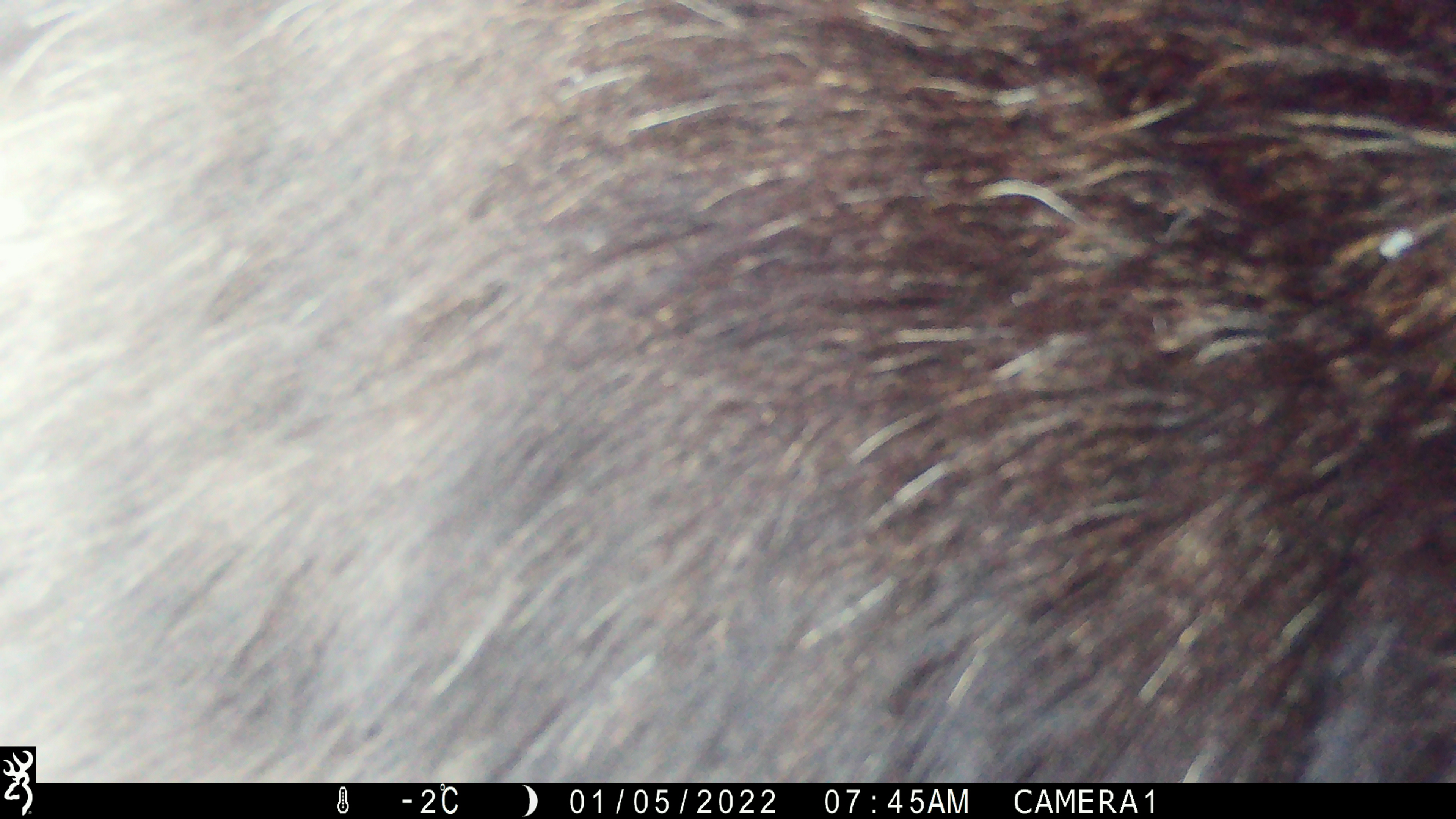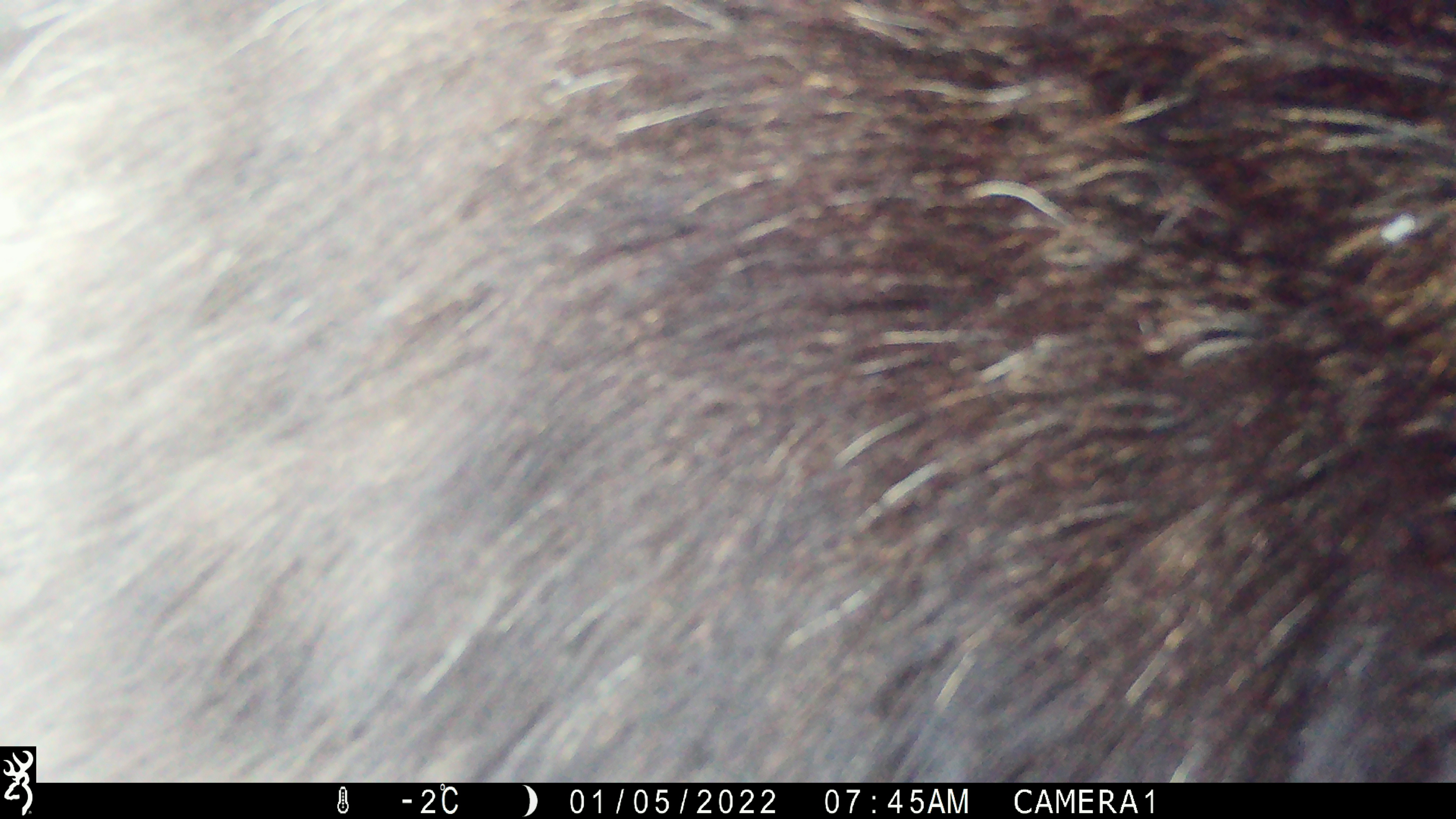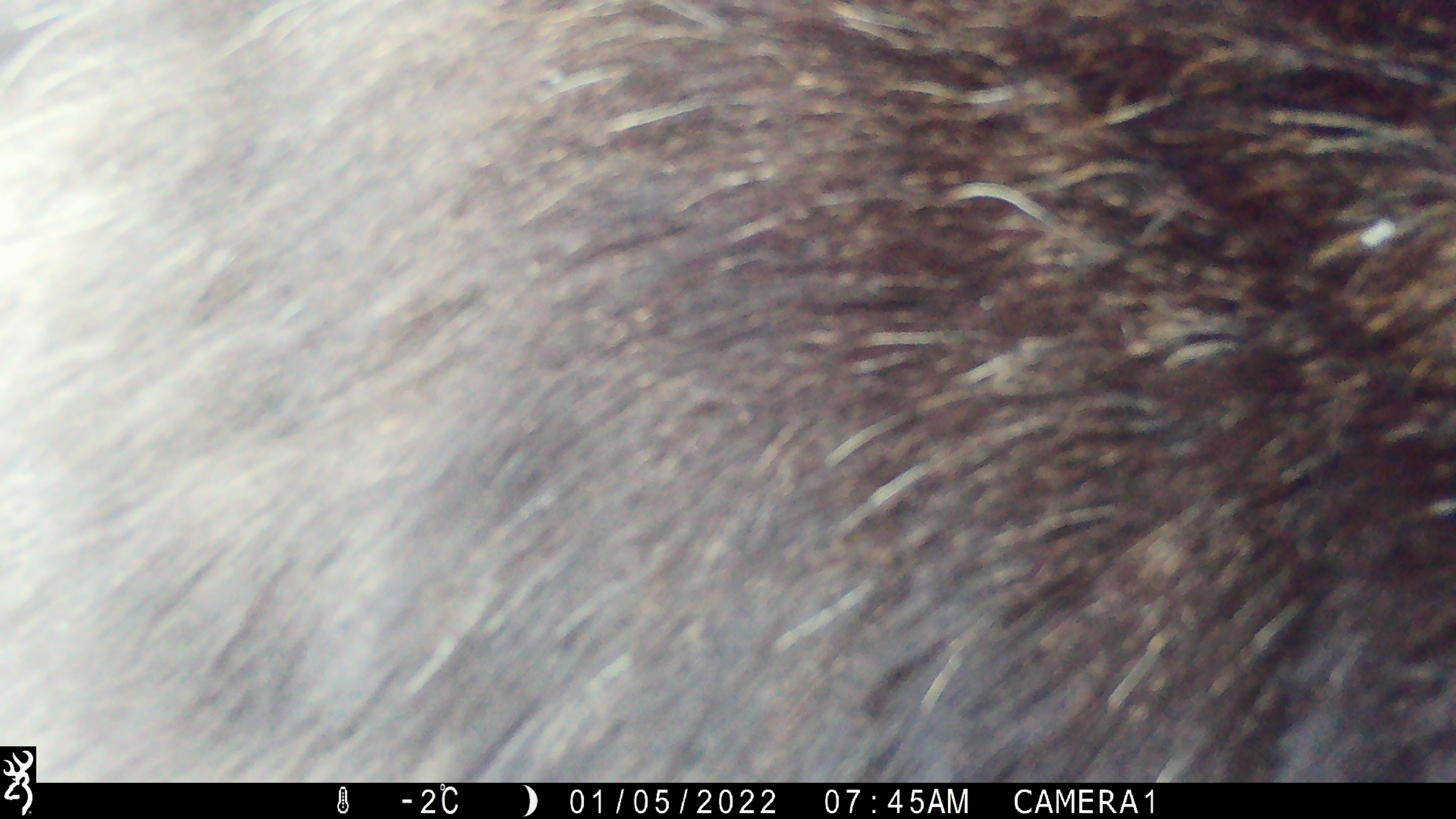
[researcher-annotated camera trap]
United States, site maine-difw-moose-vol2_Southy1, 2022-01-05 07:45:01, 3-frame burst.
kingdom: Animalia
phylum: Chordata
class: Mammalia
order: Artiodactyla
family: Cervidae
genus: Alces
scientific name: Alces alces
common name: moose